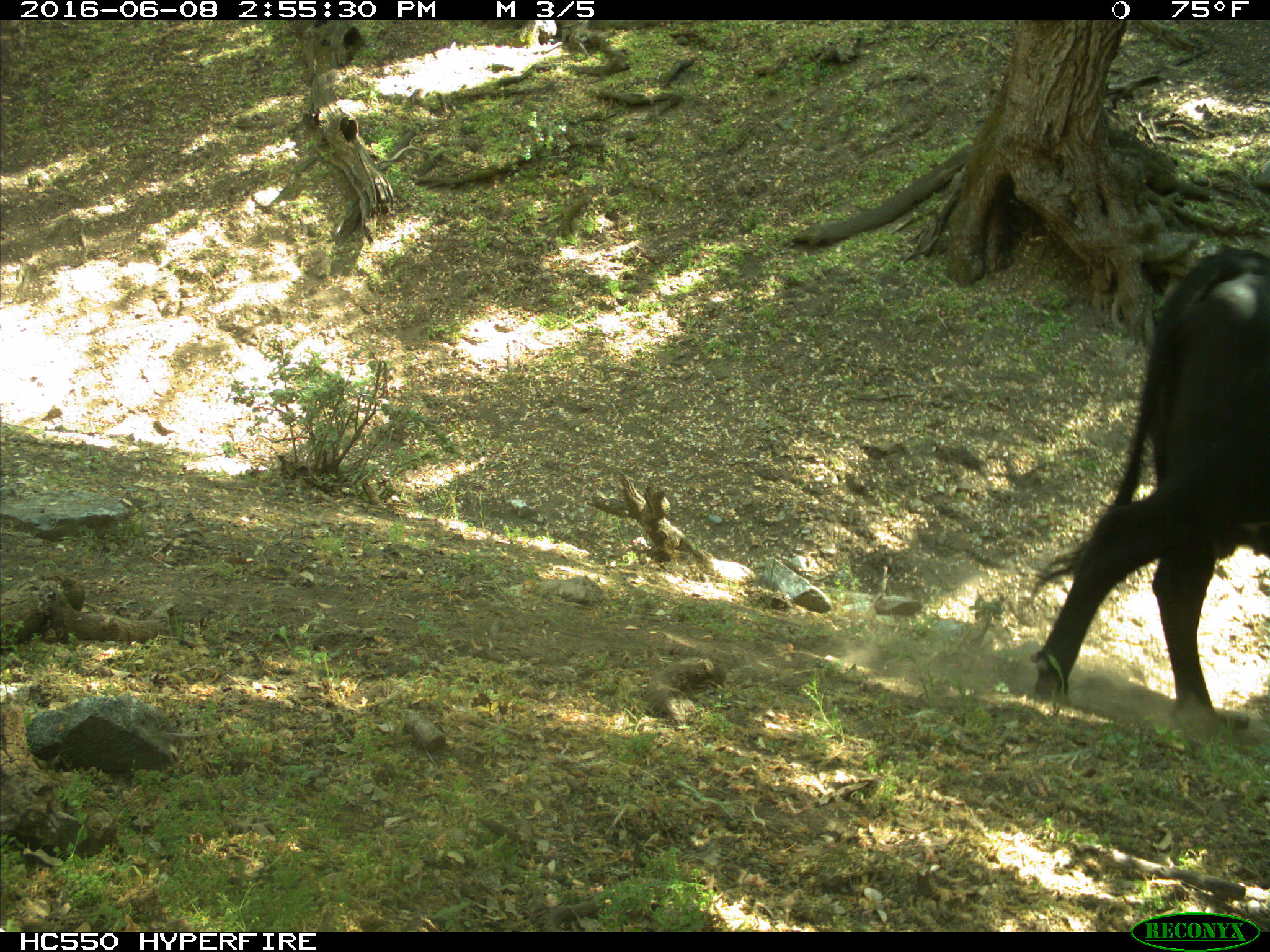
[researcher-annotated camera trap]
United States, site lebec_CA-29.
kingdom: Animalia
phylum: Chordata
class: Mammalia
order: Artiodactyla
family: Bovidae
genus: Bos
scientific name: Bos taurus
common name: domestic cow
Bos taurus (domestic cow).